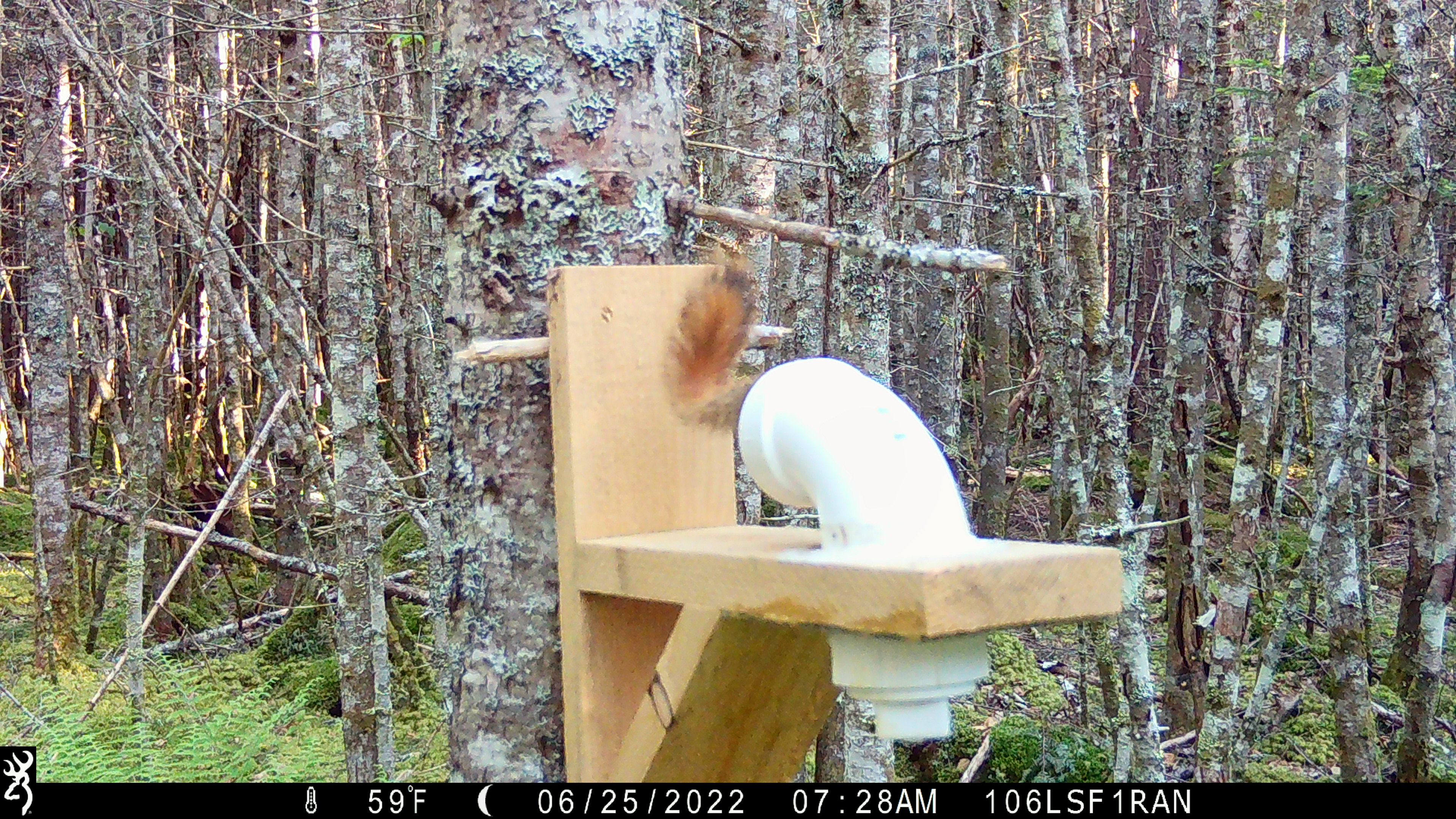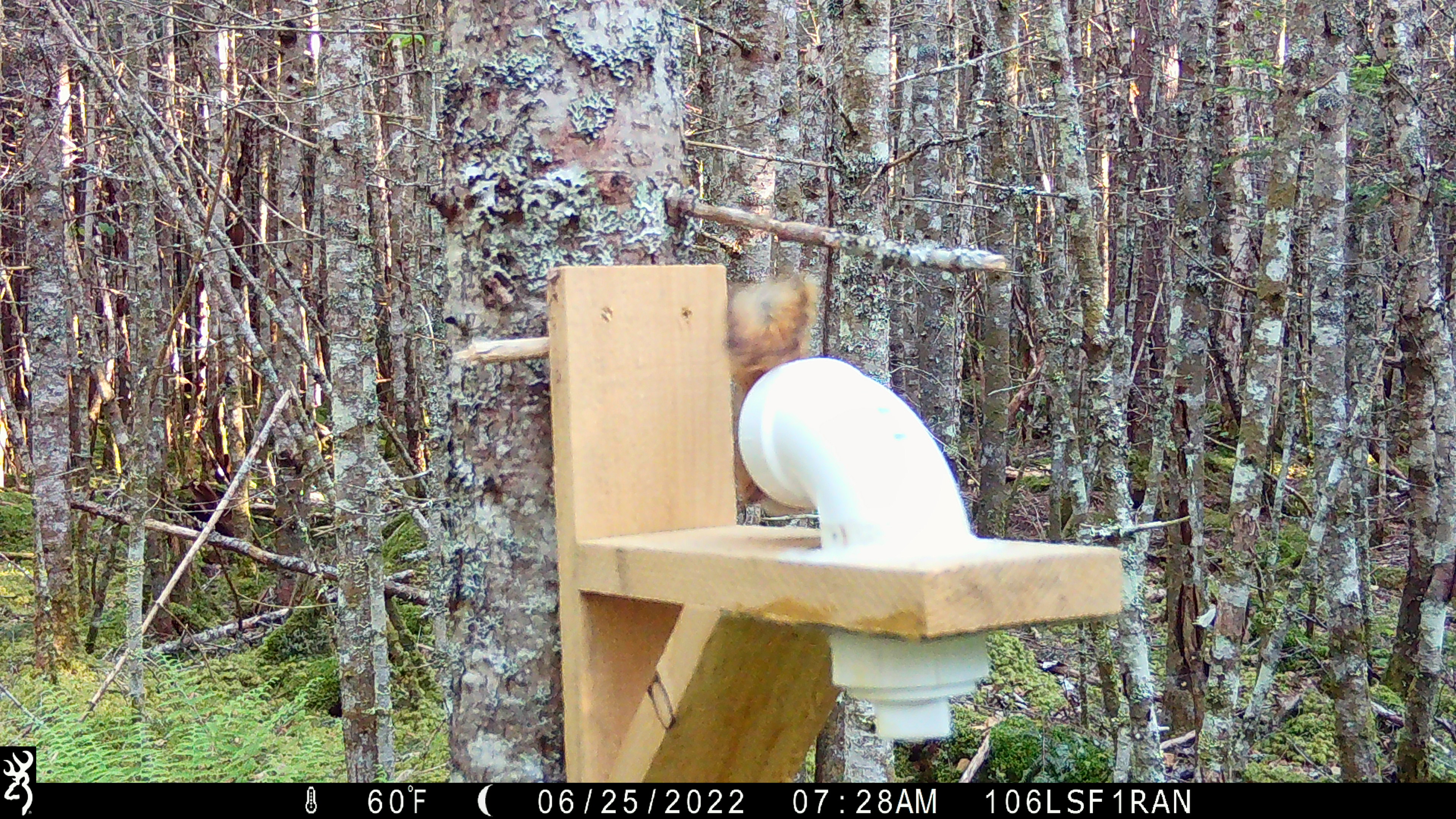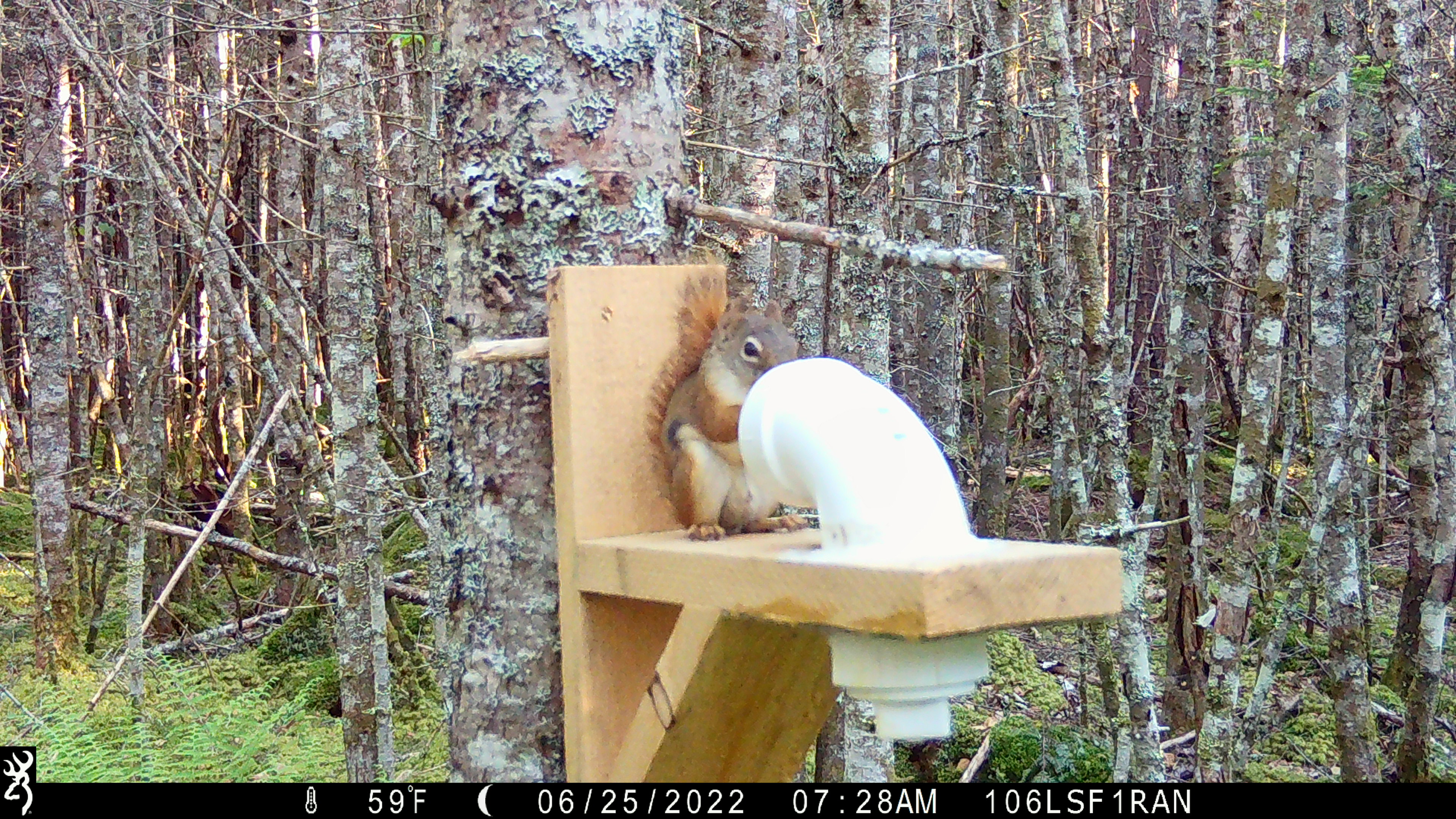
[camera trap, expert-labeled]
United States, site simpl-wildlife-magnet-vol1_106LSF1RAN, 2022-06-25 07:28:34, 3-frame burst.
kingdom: Animalia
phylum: Chordata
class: Mammalia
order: Rodentia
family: Sciuridae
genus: Tamiasciurus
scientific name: Tamiasciurus hudsonicus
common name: red squirrel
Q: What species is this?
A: Red squirrel (Tamiasciurus hudsonicus).